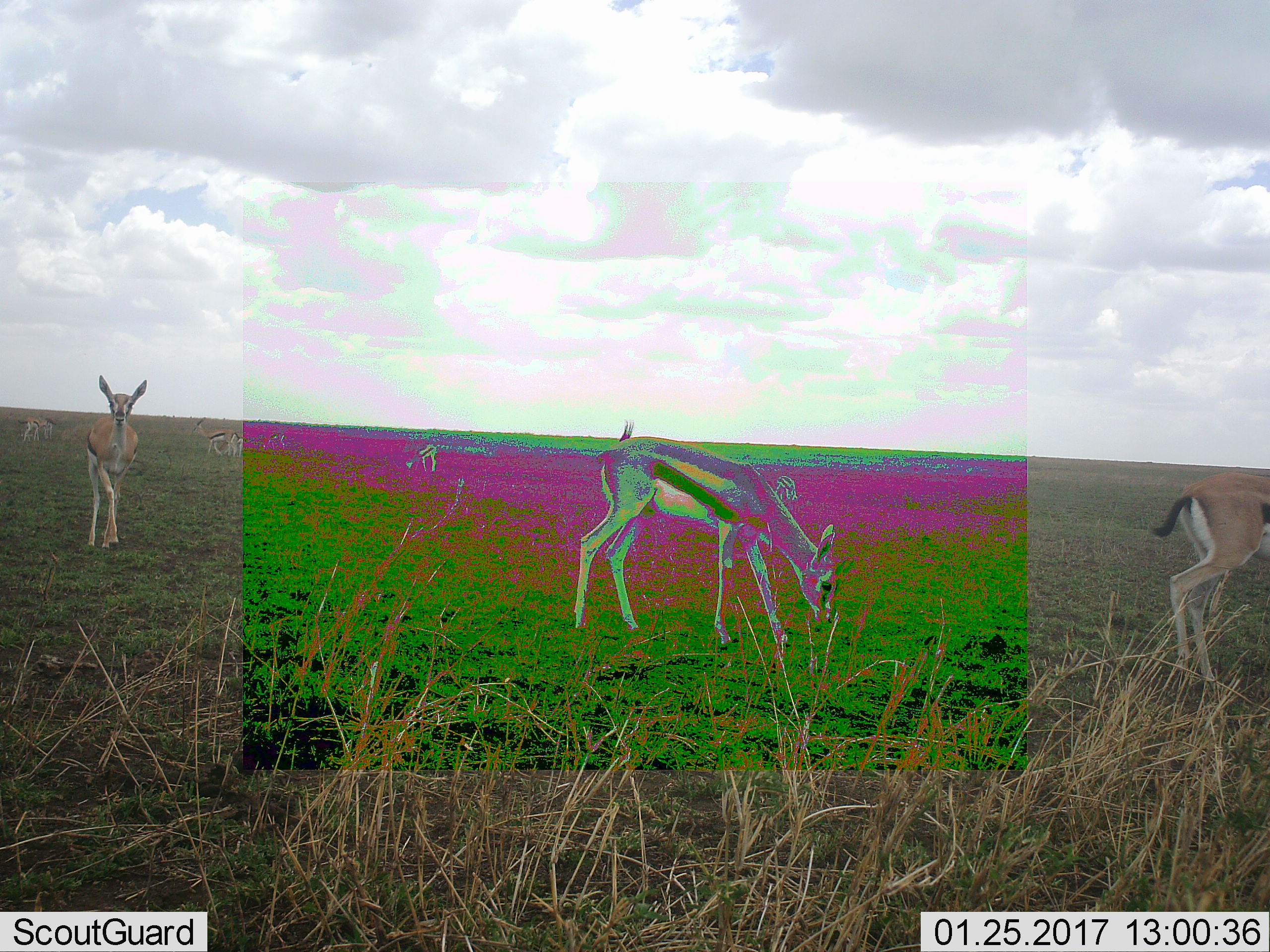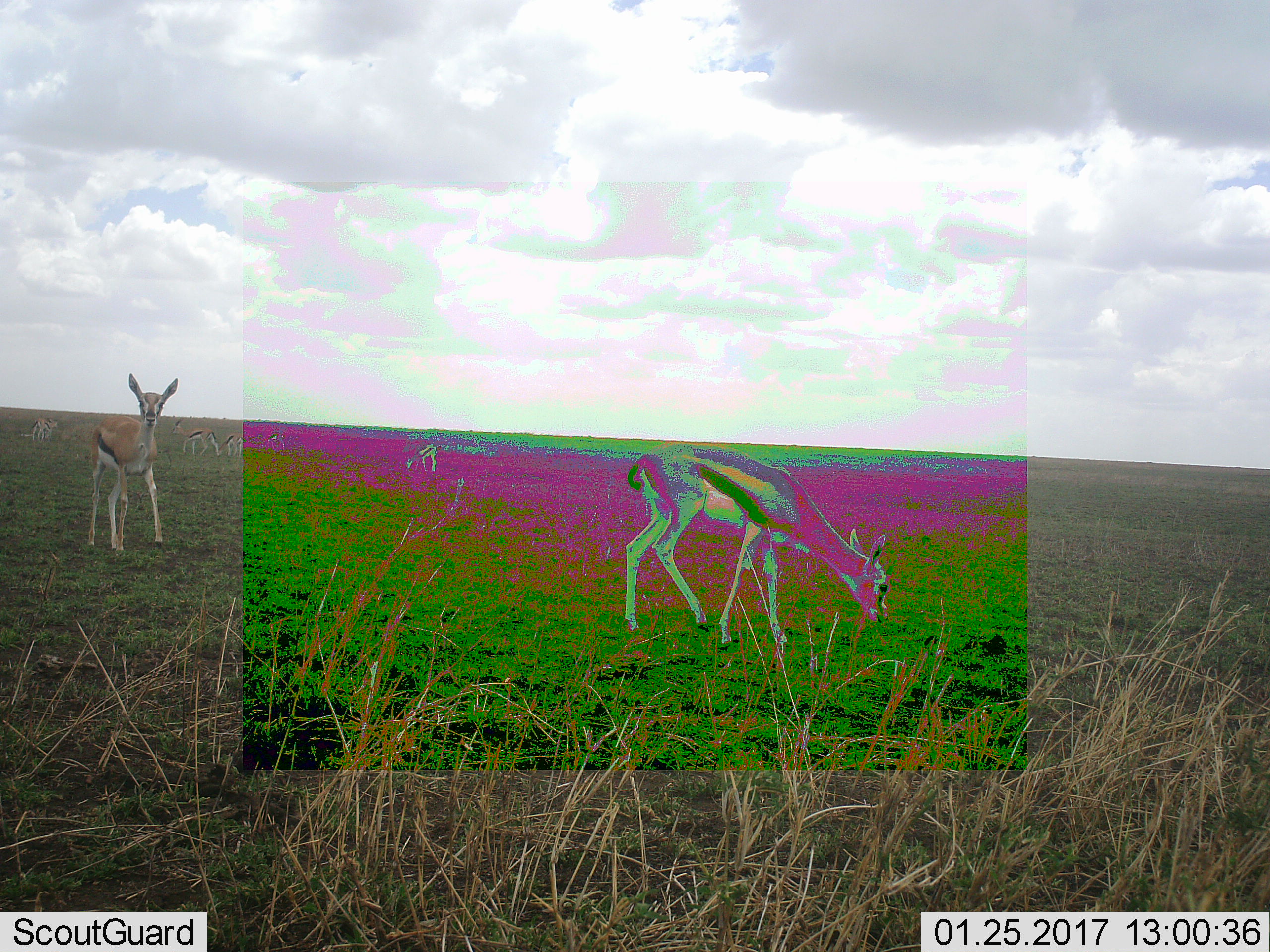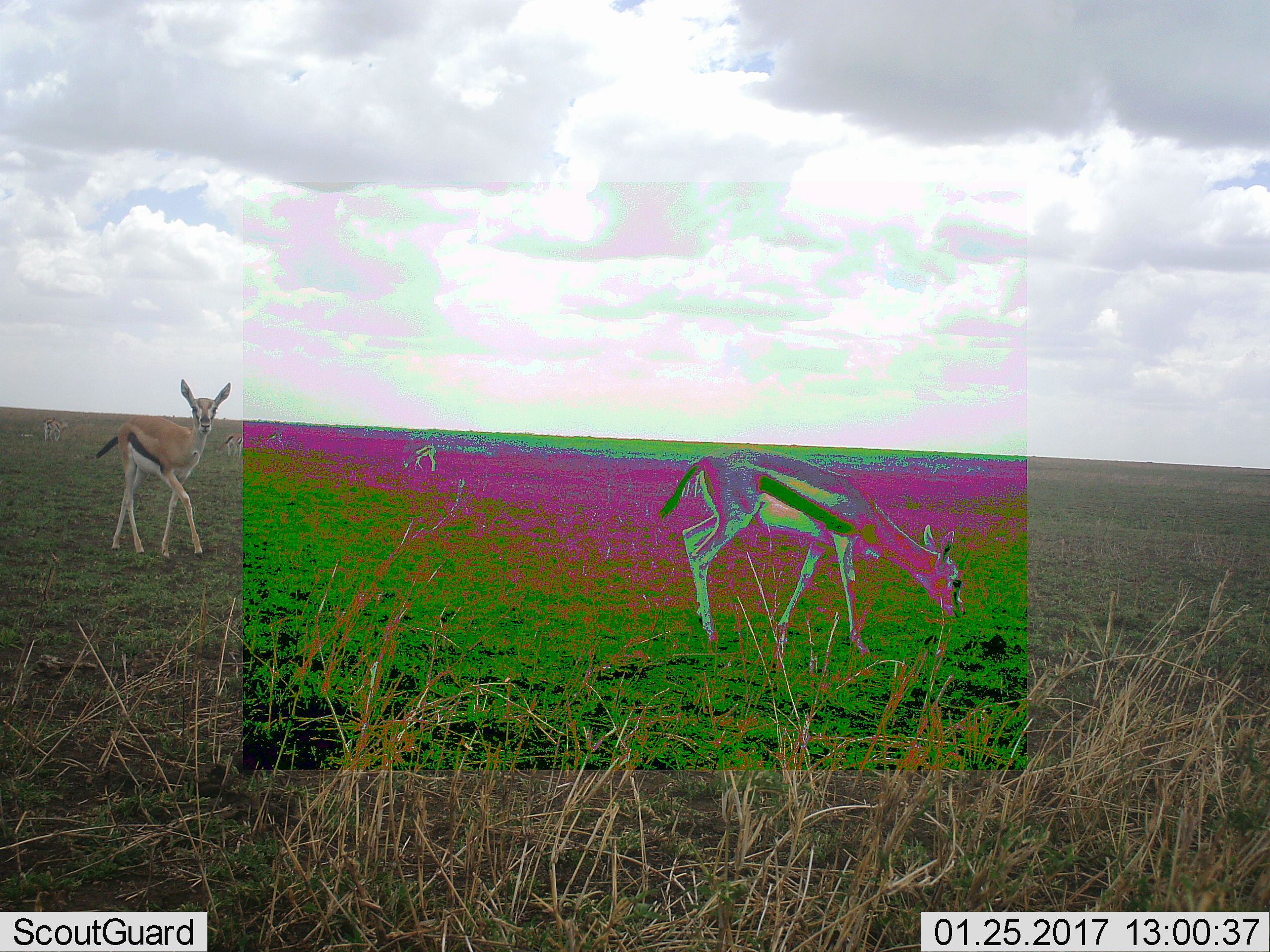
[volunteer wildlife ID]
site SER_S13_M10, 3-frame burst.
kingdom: Animalia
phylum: Chordata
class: Mammalia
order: Artiodactyla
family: Bovidae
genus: Eudorcas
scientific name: Eudorcas thomsonii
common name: thomson's gazelle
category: gazellethomsons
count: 6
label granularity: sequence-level